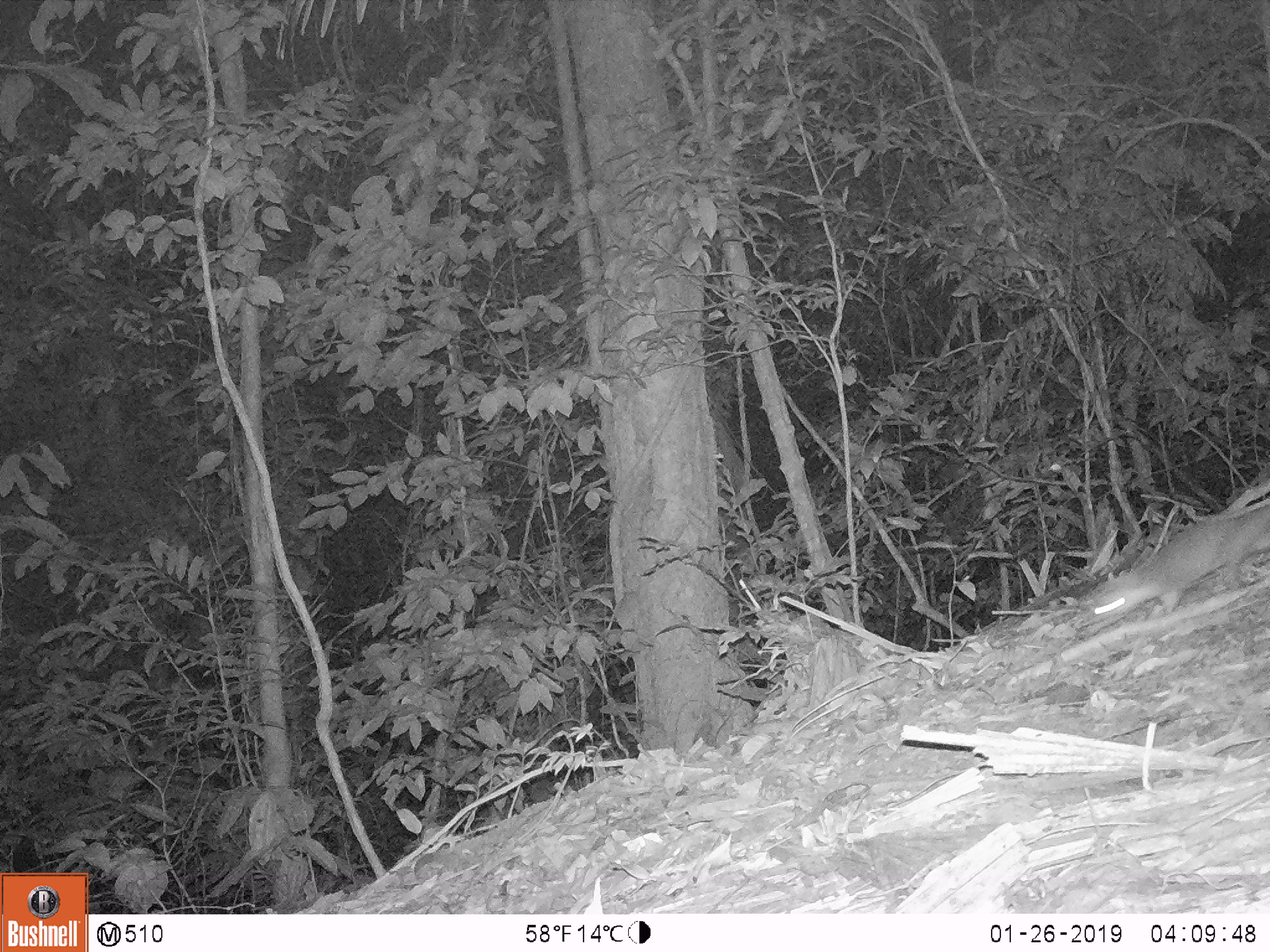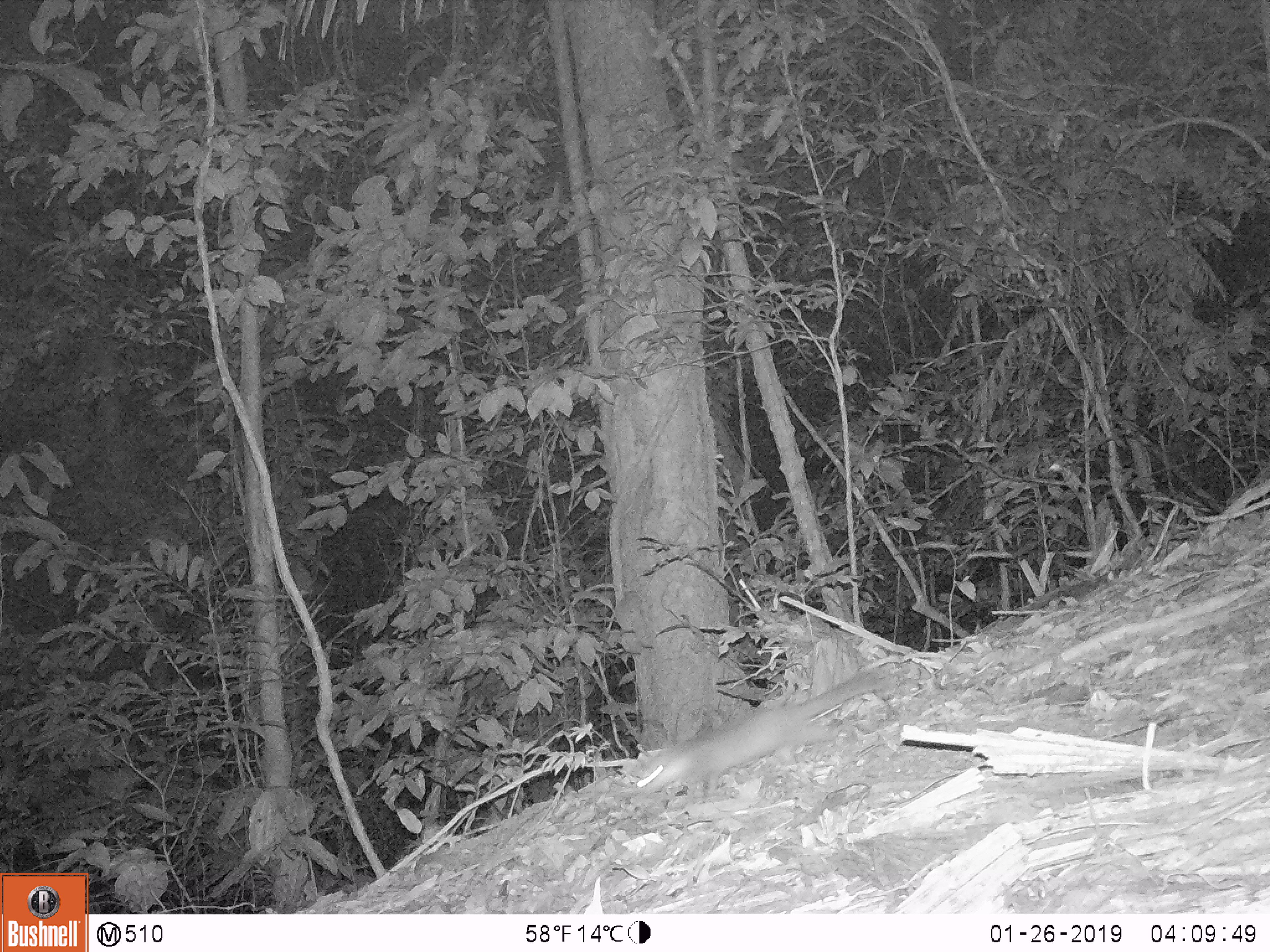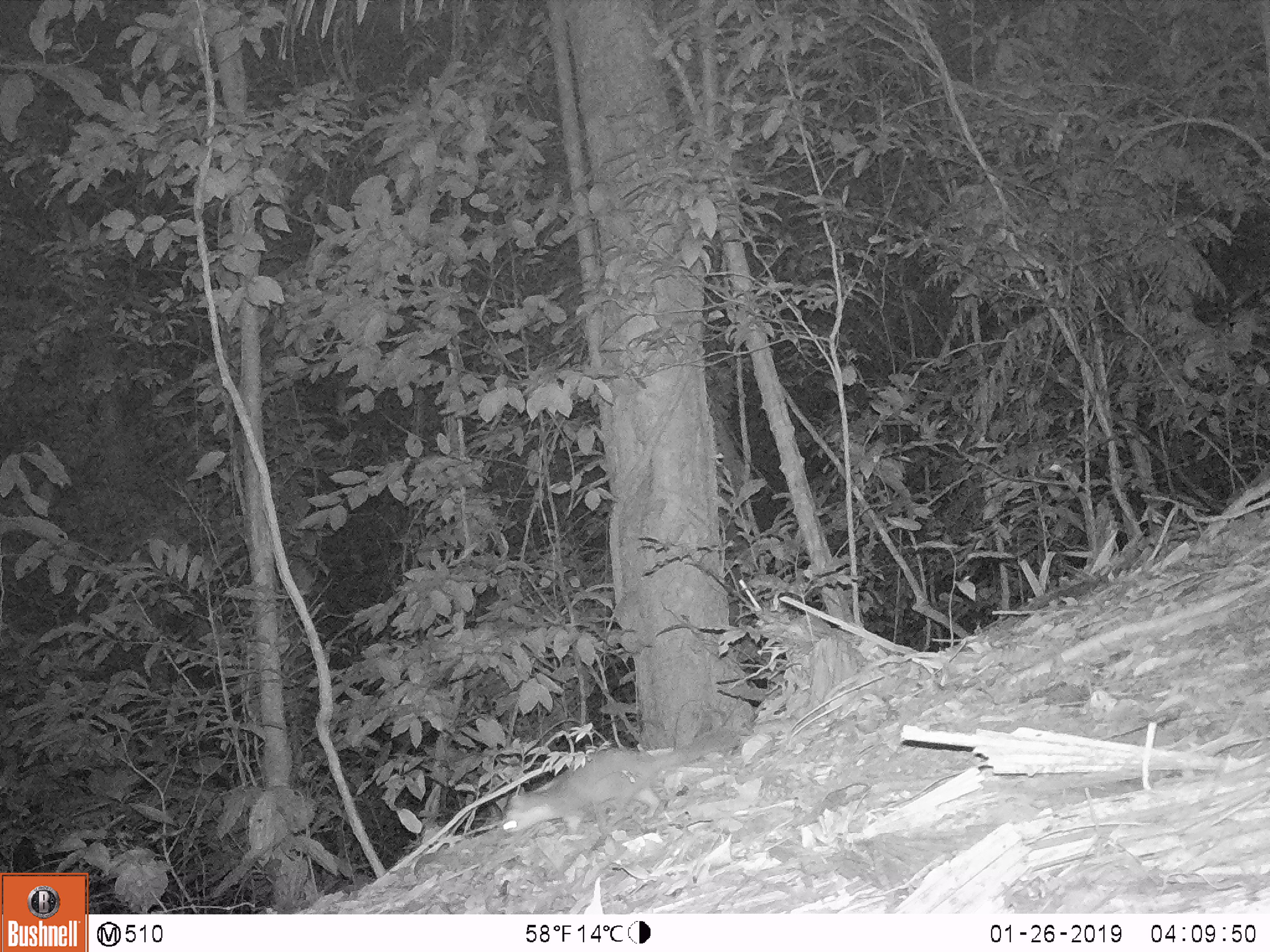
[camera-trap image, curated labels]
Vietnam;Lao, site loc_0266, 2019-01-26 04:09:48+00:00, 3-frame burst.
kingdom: Animalia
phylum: Chordata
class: Mammalia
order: Carnivora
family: Mustelidae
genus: Melogale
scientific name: Melogale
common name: ferret badger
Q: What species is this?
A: Ferret badger (Melogale).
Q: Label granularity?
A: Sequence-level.